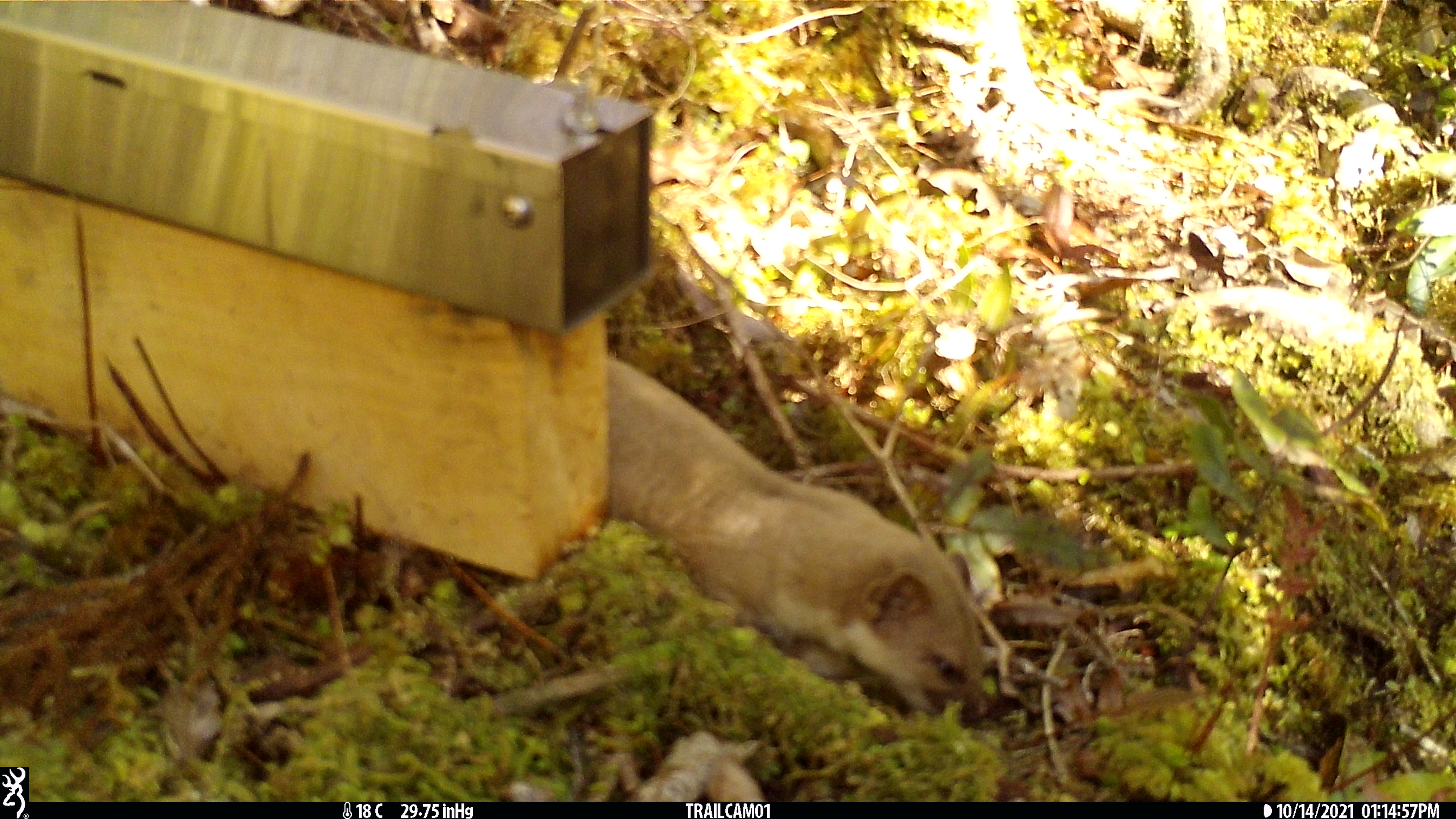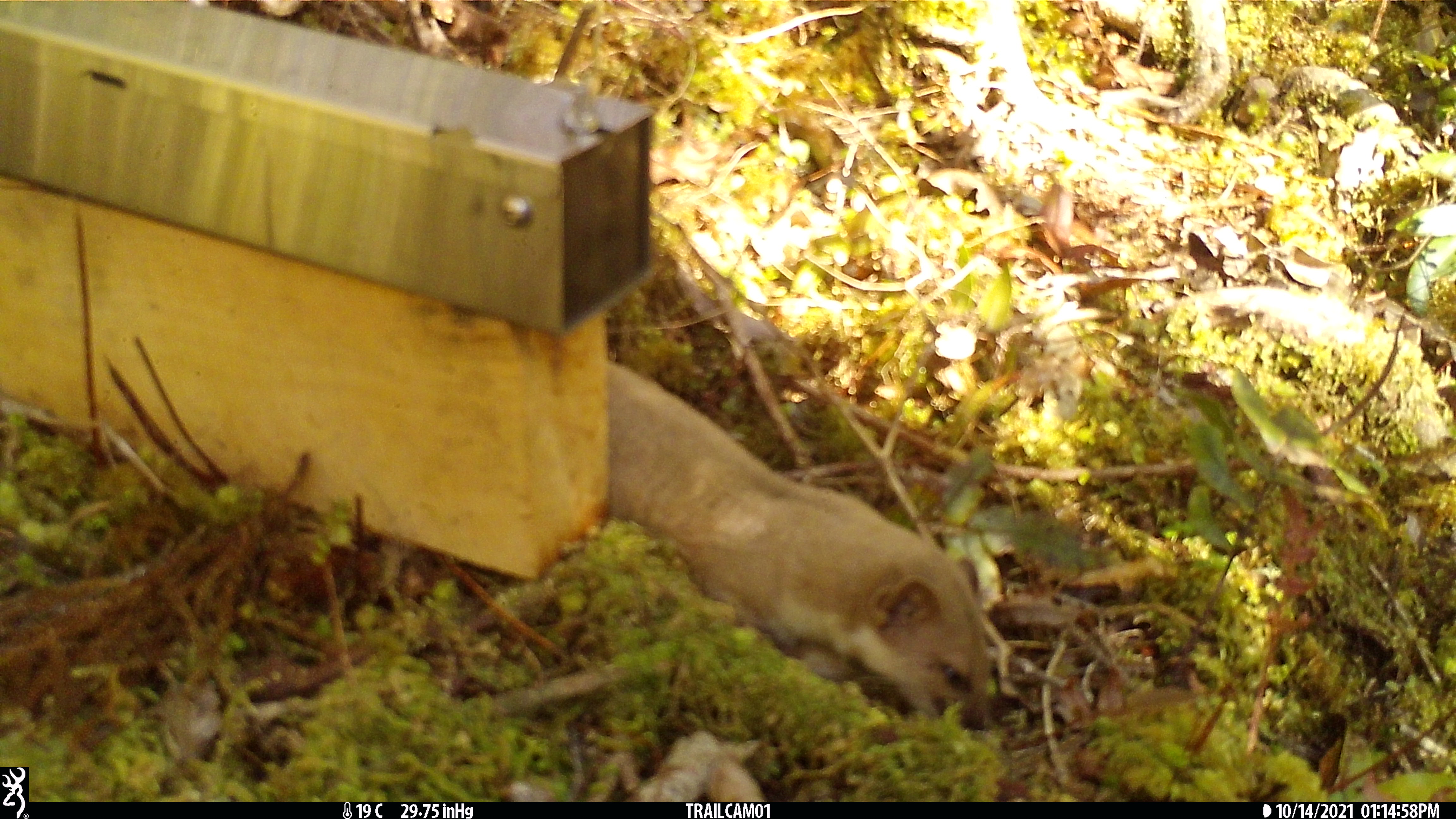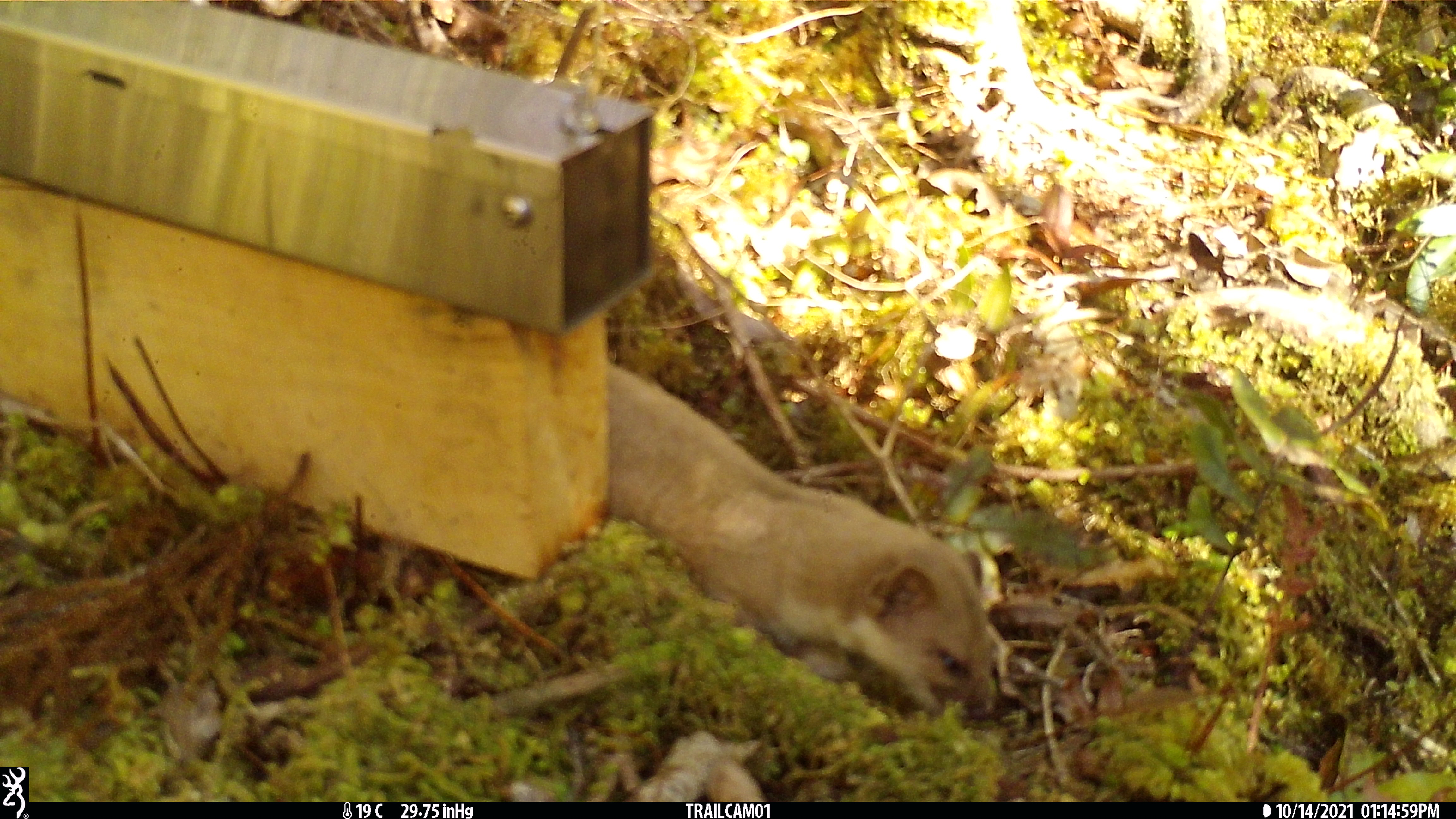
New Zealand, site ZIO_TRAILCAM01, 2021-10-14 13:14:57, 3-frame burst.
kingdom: Animalia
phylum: Chordata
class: Mammalia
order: Carnivora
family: Mustelidae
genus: Mustela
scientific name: Mustela erminea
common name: stoat